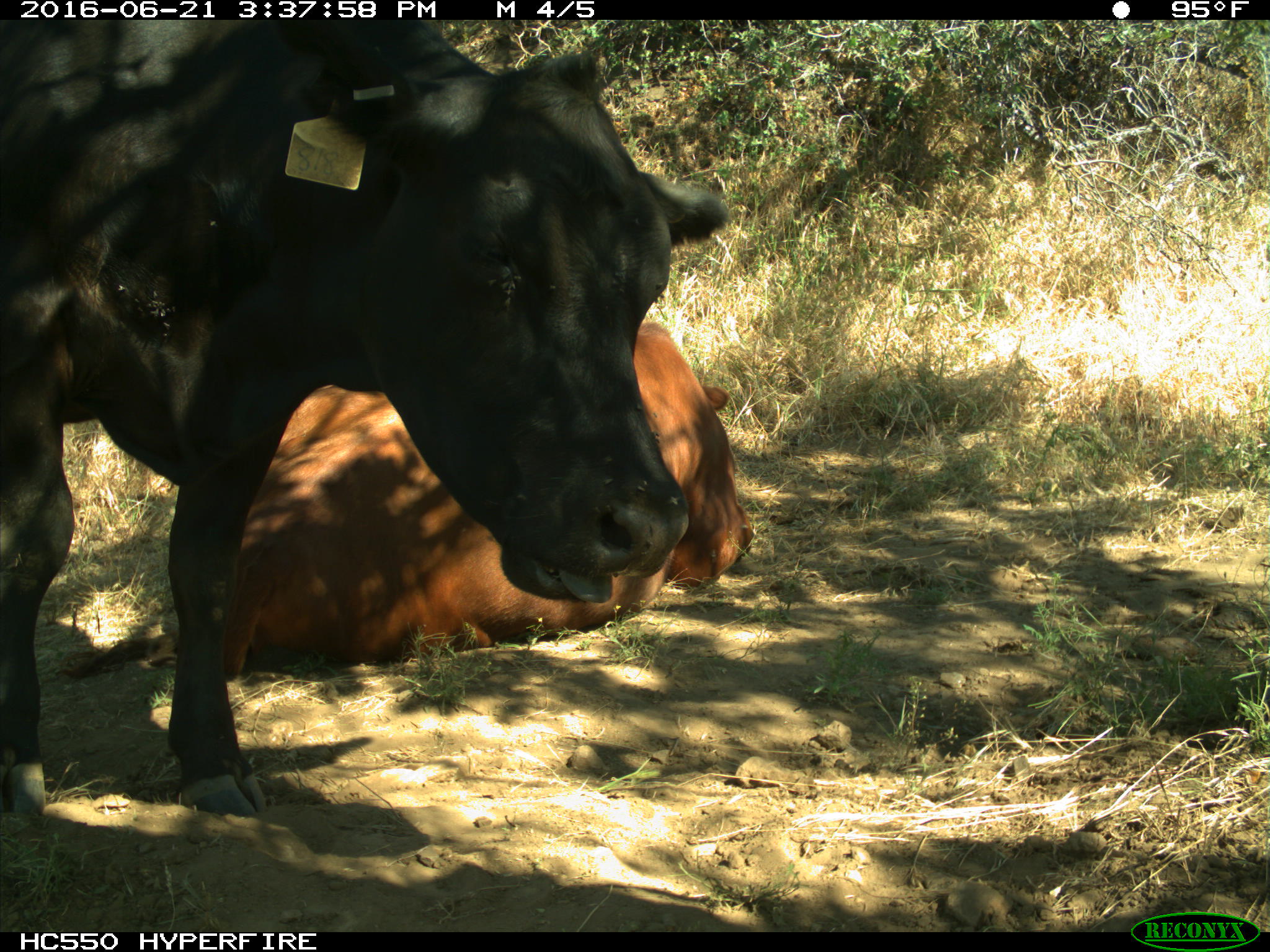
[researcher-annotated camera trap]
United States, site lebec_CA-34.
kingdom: Animalia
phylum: Chordata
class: Mammalia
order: Artiodactyla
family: Bovidae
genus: Bos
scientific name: Bos taurus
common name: domestic cow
Bos taurus (domestic cow).